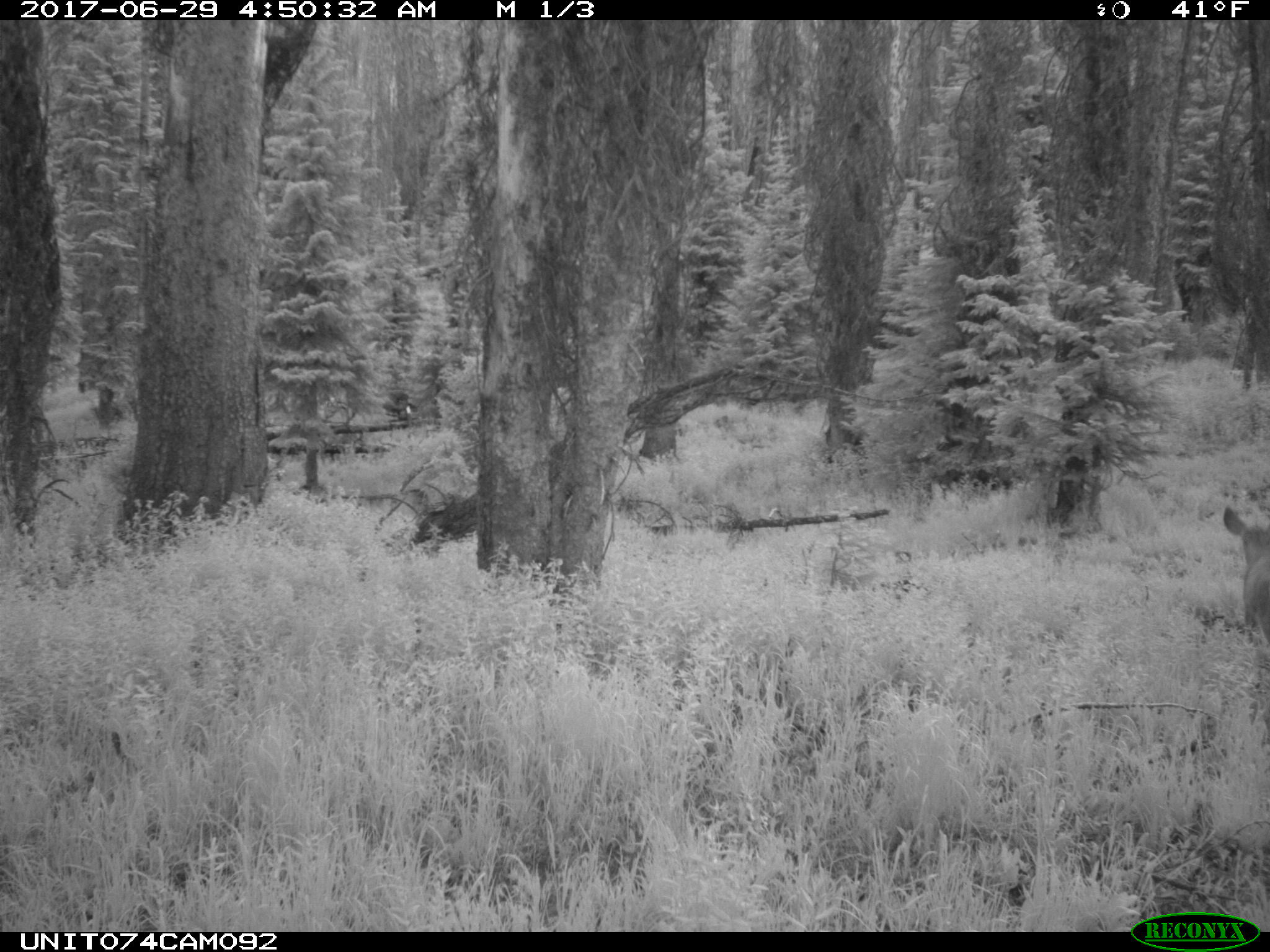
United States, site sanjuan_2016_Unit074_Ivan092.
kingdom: Animalia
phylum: Chordata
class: Mammalia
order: Artiodactyla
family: Cervidae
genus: Odocoileus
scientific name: Odocoileus hemionus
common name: mule deer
Odocoileus hemionus (mule deer).